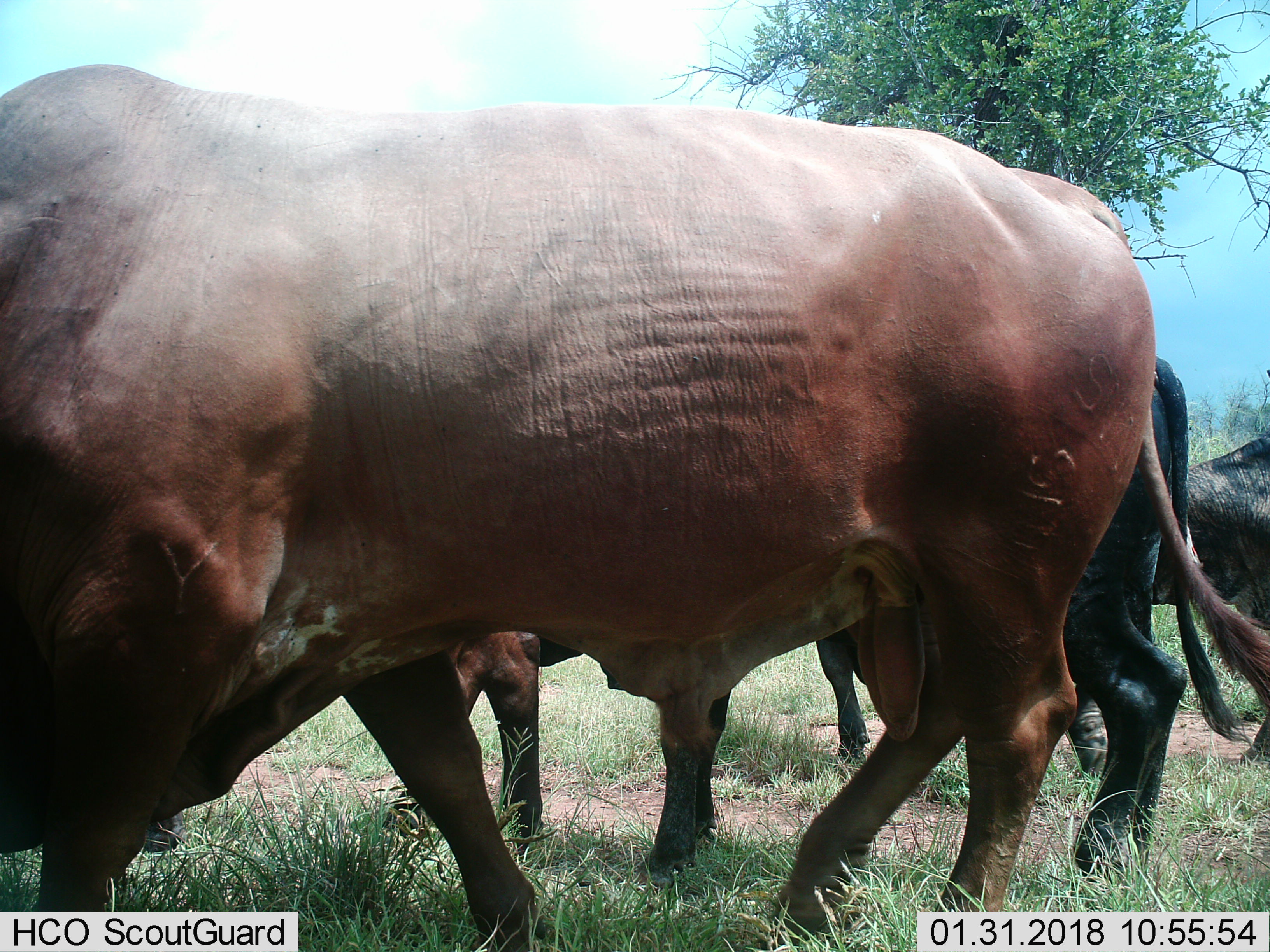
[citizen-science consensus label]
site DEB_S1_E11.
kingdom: Animalia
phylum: Chordata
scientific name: Vertebrata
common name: domestic animal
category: domesticanimal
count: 4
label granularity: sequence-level